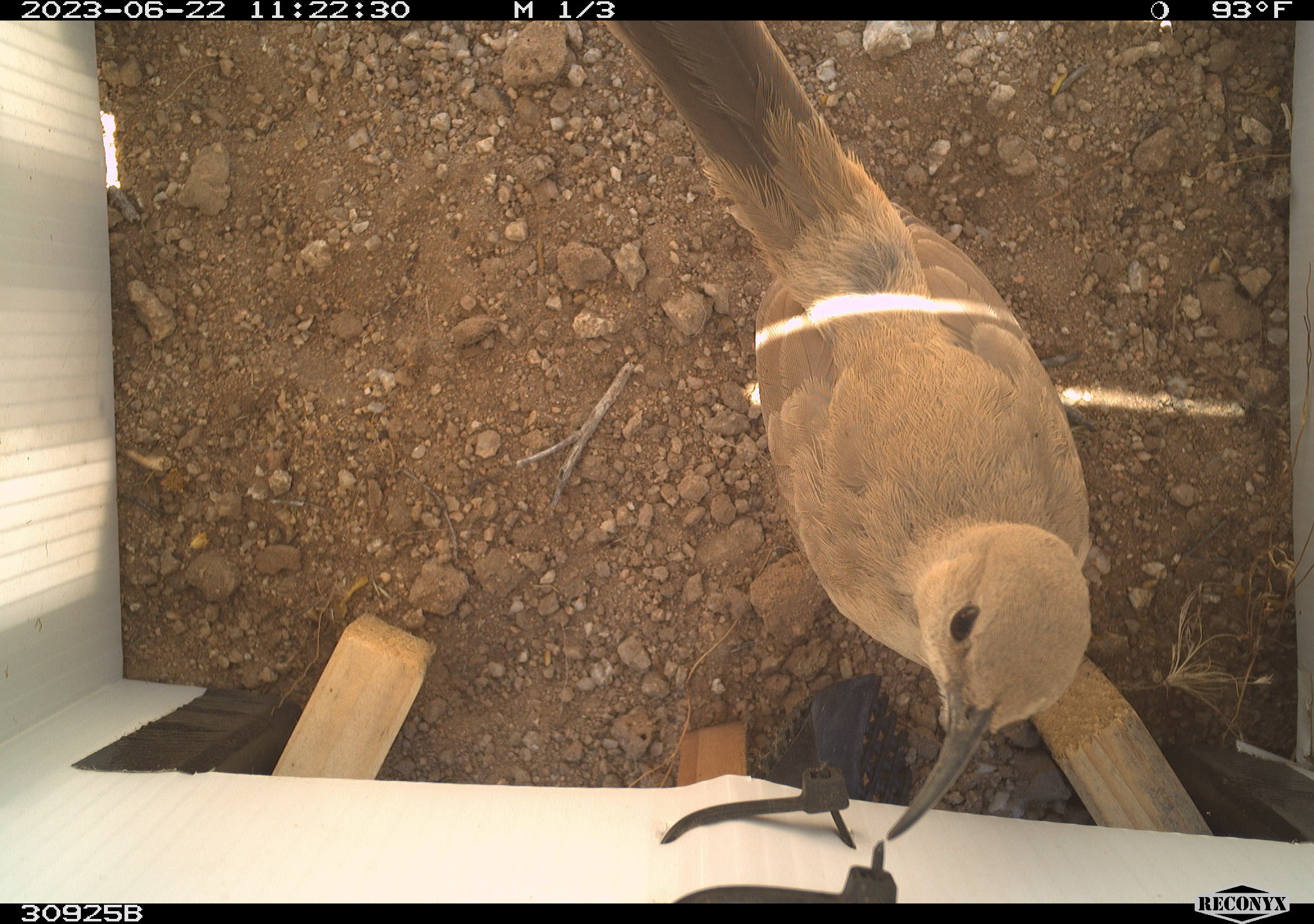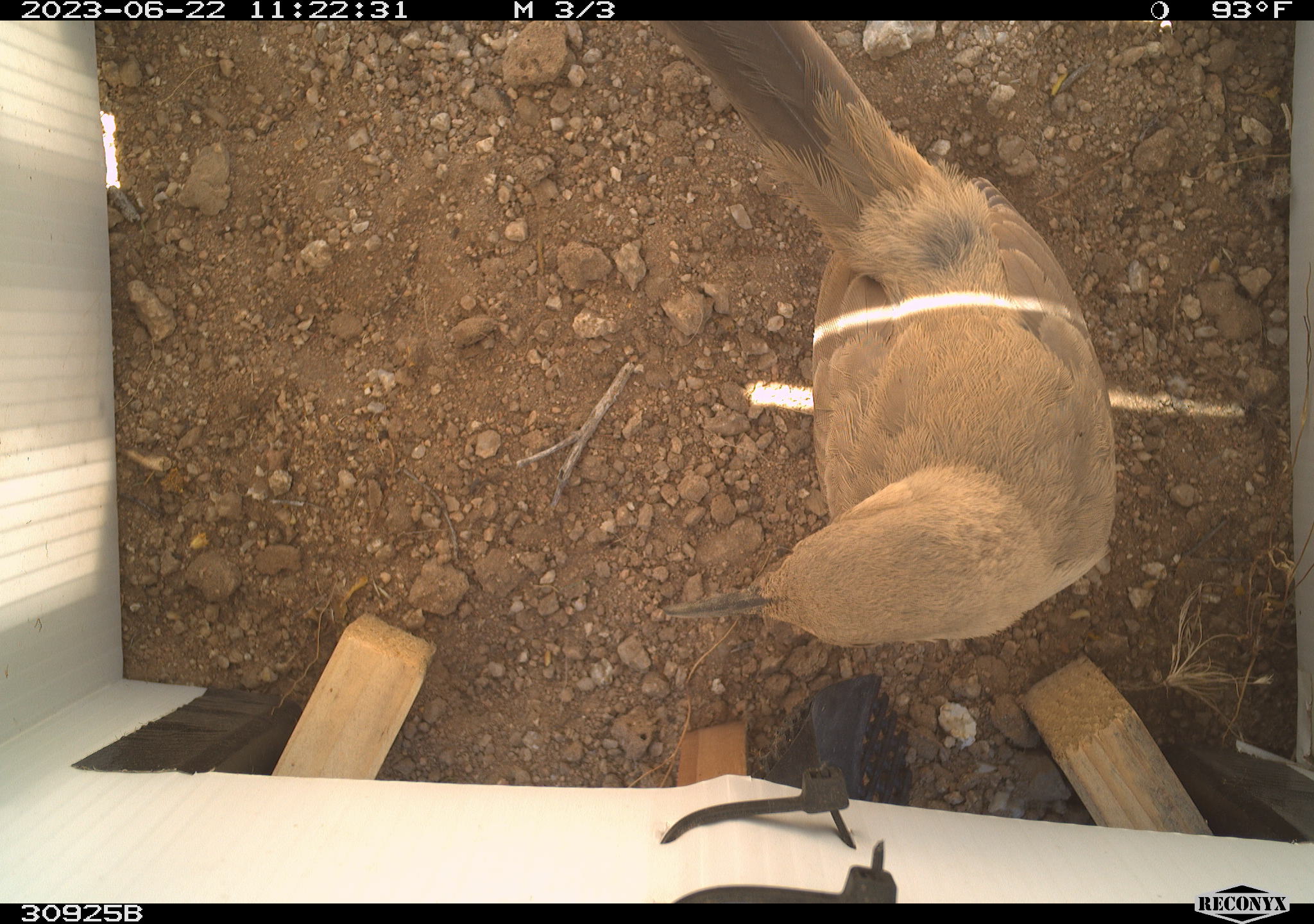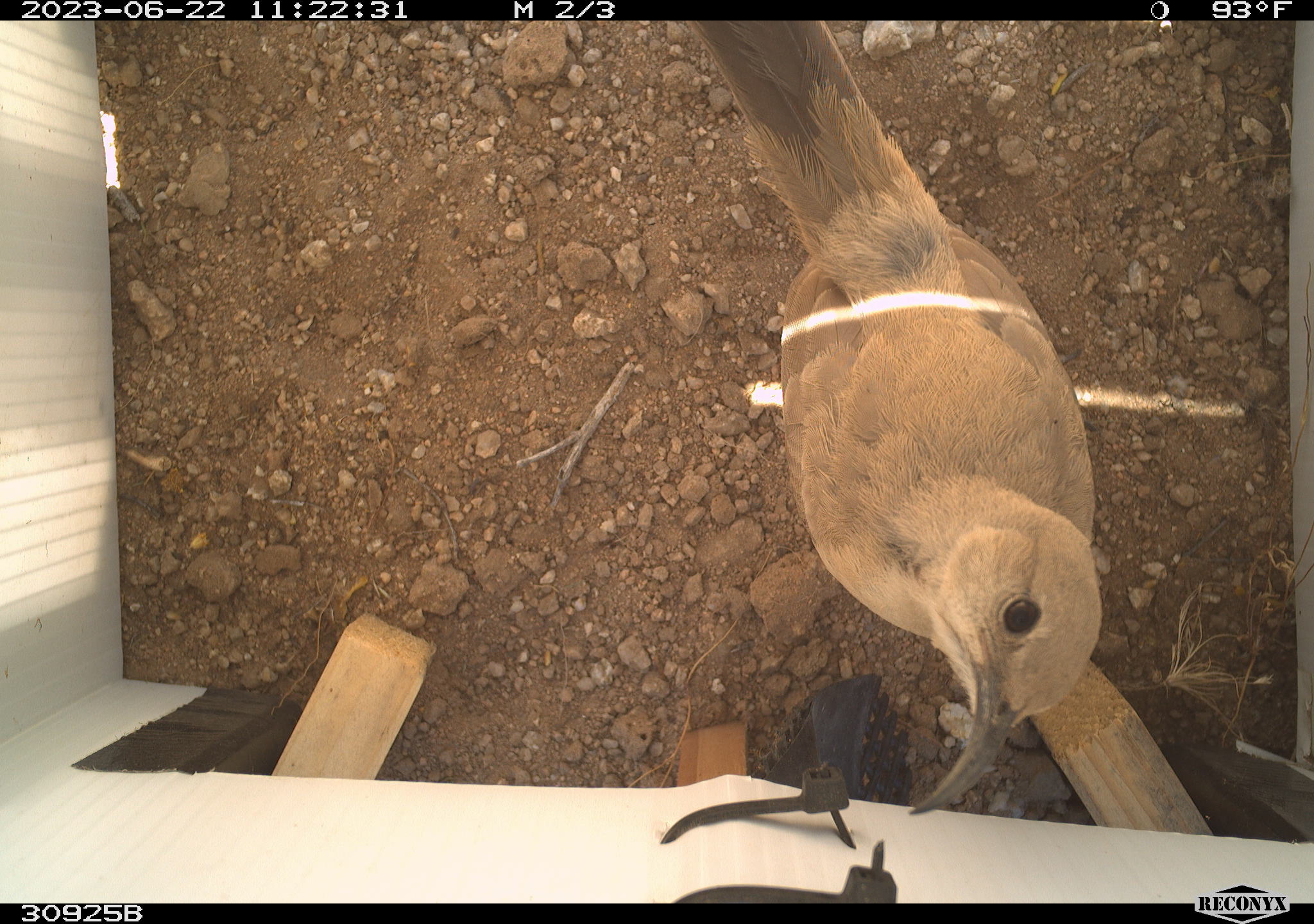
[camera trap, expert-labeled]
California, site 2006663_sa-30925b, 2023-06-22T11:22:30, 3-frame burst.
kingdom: Animalia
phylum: Chordata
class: Aves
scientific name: Aves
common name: bird